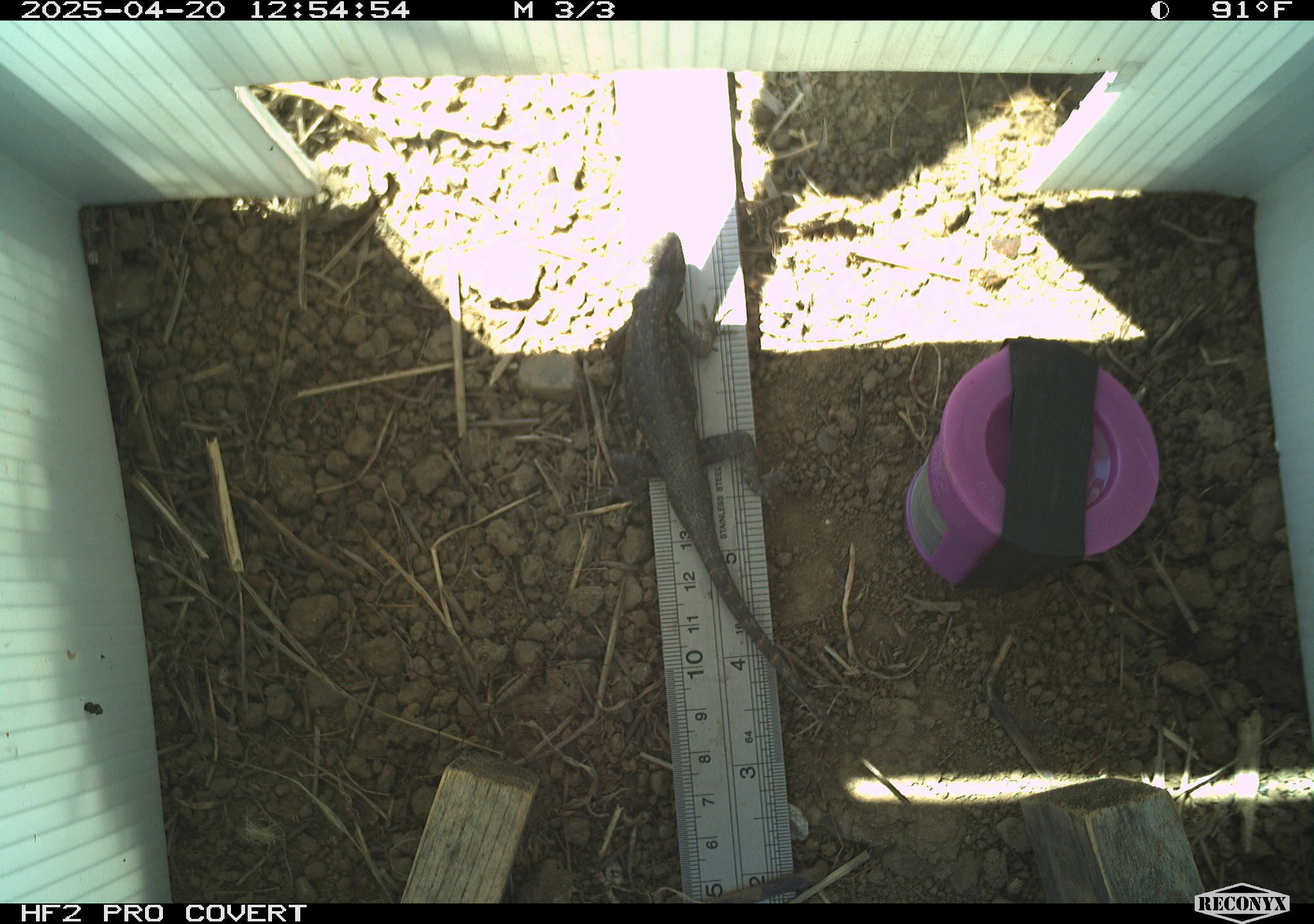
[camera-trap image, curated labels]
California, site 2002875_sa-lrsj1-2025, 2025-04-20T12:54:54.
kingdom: Animalia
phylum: Chordata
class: Reptilia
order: Squamata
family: Phrynosomatidae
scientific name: Phrynosomatidae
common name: north american spiny lizards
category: sceloporus/uta species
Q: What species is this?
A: Sceloporus/uta species (north american spiny lizards) (Phrynosomatidae).